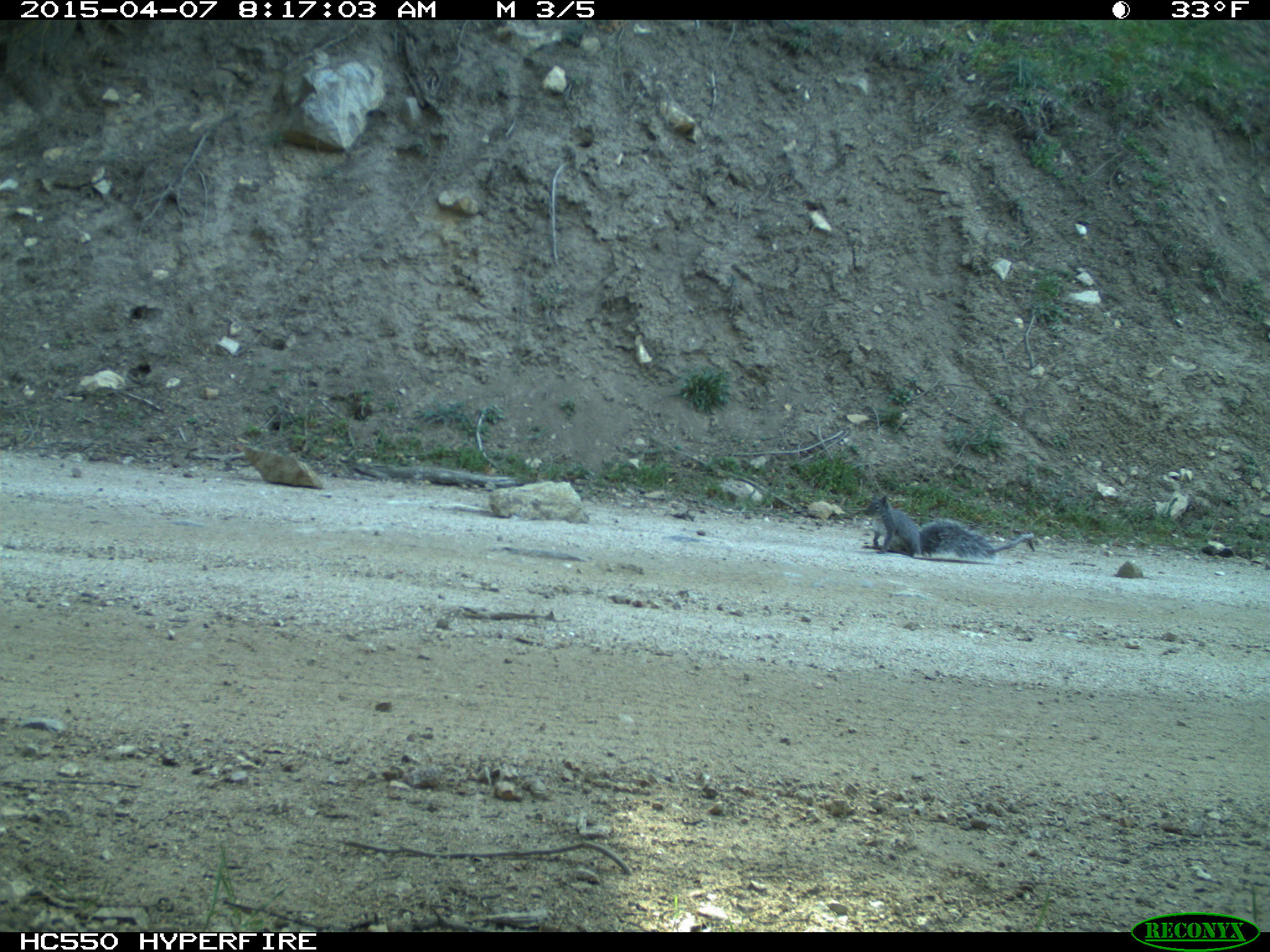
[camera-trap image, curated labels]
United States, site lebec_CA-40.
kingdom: Animalia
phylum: Chordata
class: Mammalia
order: Rodentia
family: Sciuridae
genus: Sciurus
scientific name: Sciurus carolinensis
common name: eastern gray squirrel